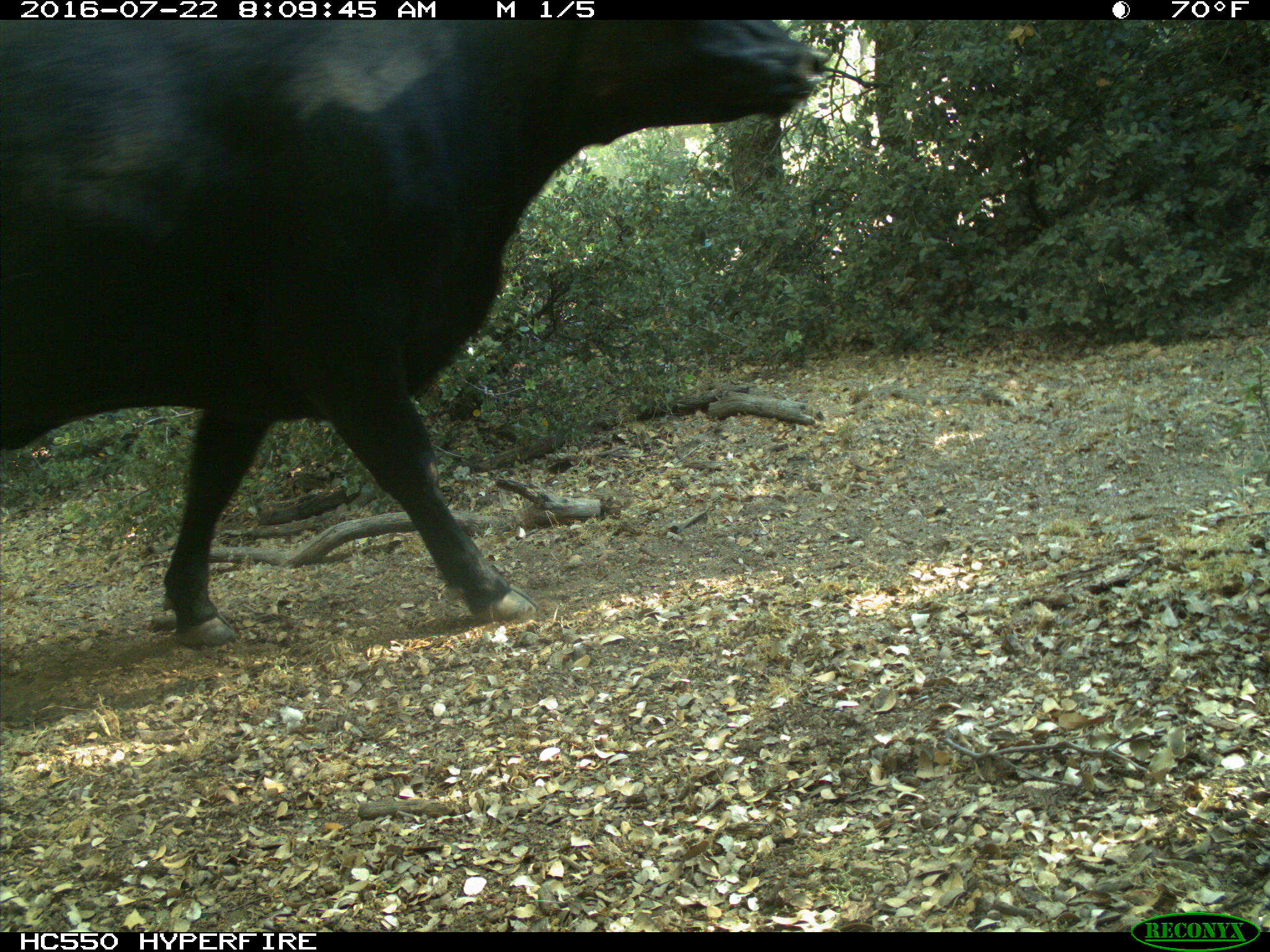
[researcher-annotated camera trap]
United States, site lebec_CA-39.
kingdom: Animalia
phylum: Chordata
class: Mammalia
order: Artiodactyla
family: Bovidae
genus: Bos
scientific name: Bos taurus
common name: domestic cow